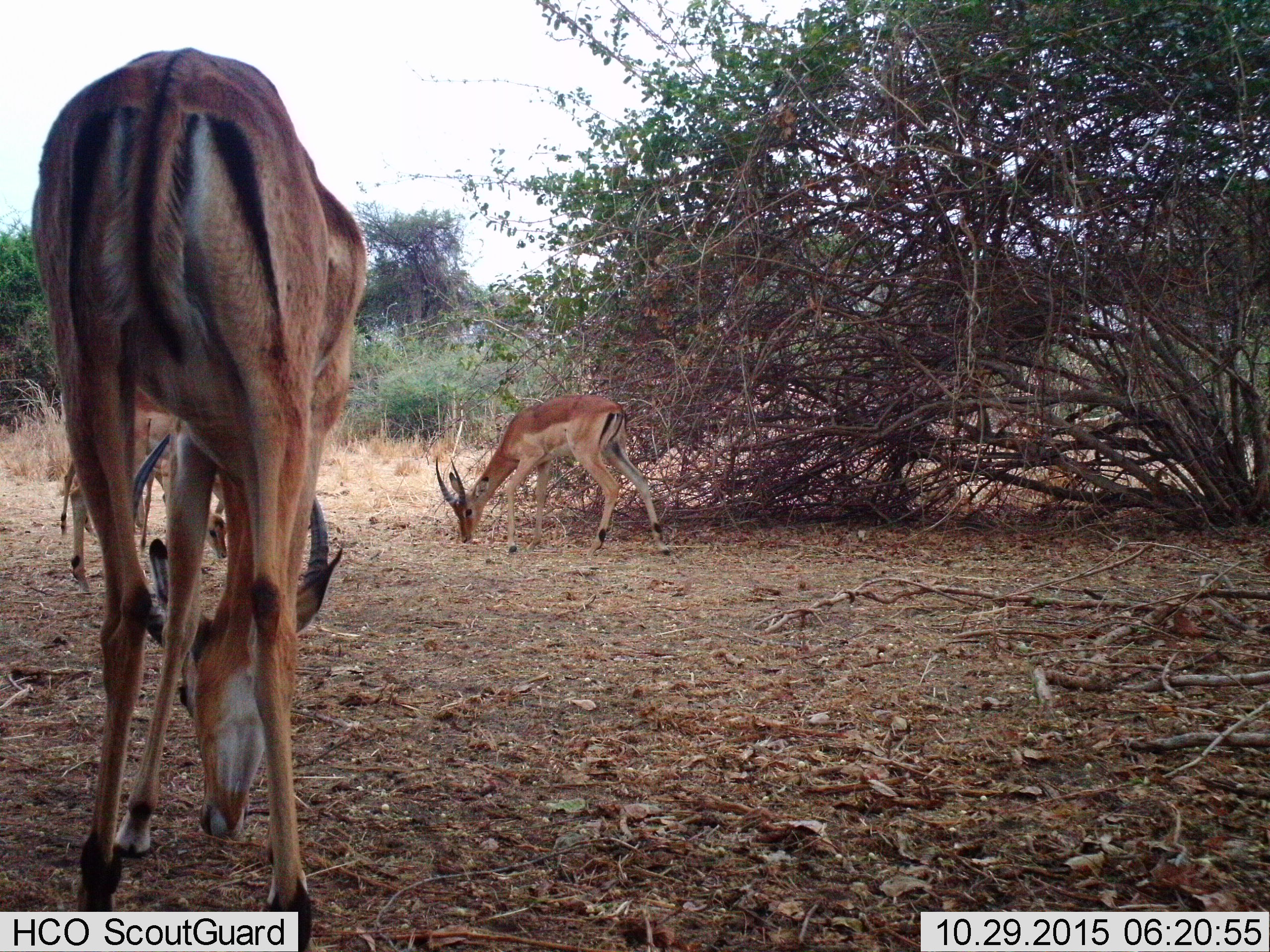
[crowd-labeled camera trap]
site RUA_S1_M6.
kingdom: Animalia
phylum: Chordata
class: Mammalia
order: Artiodactyla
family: Bovidae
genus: Aepyceros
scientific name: Aepyceros melampus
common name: impala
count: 4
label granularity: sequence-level